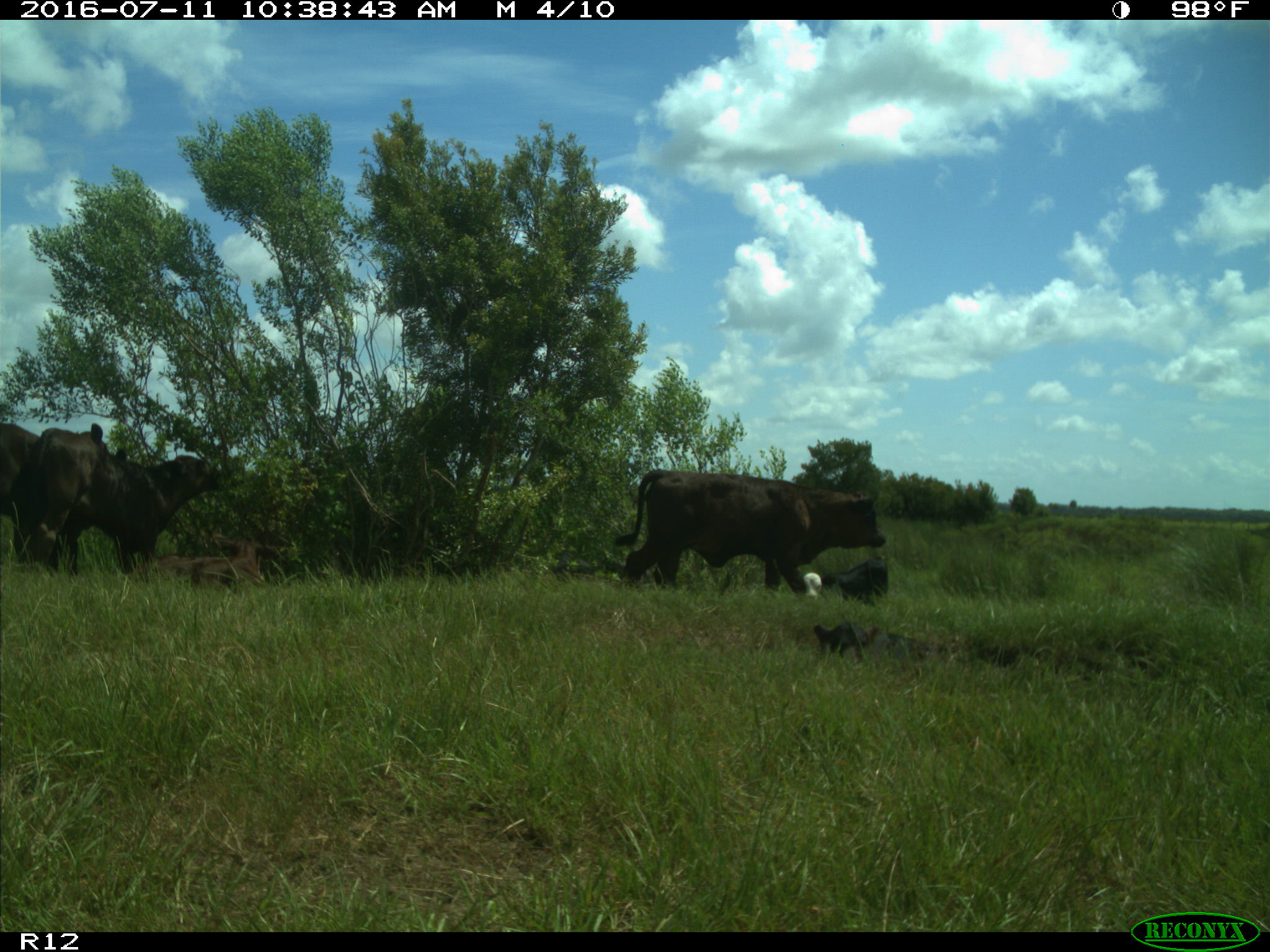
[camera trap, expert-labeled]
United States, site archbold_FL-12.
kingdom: Animalia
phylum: Chordata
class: Mammalia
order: Artiodactyla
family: Bovidae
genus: Bos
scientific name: Bos taurus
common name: domestic cow